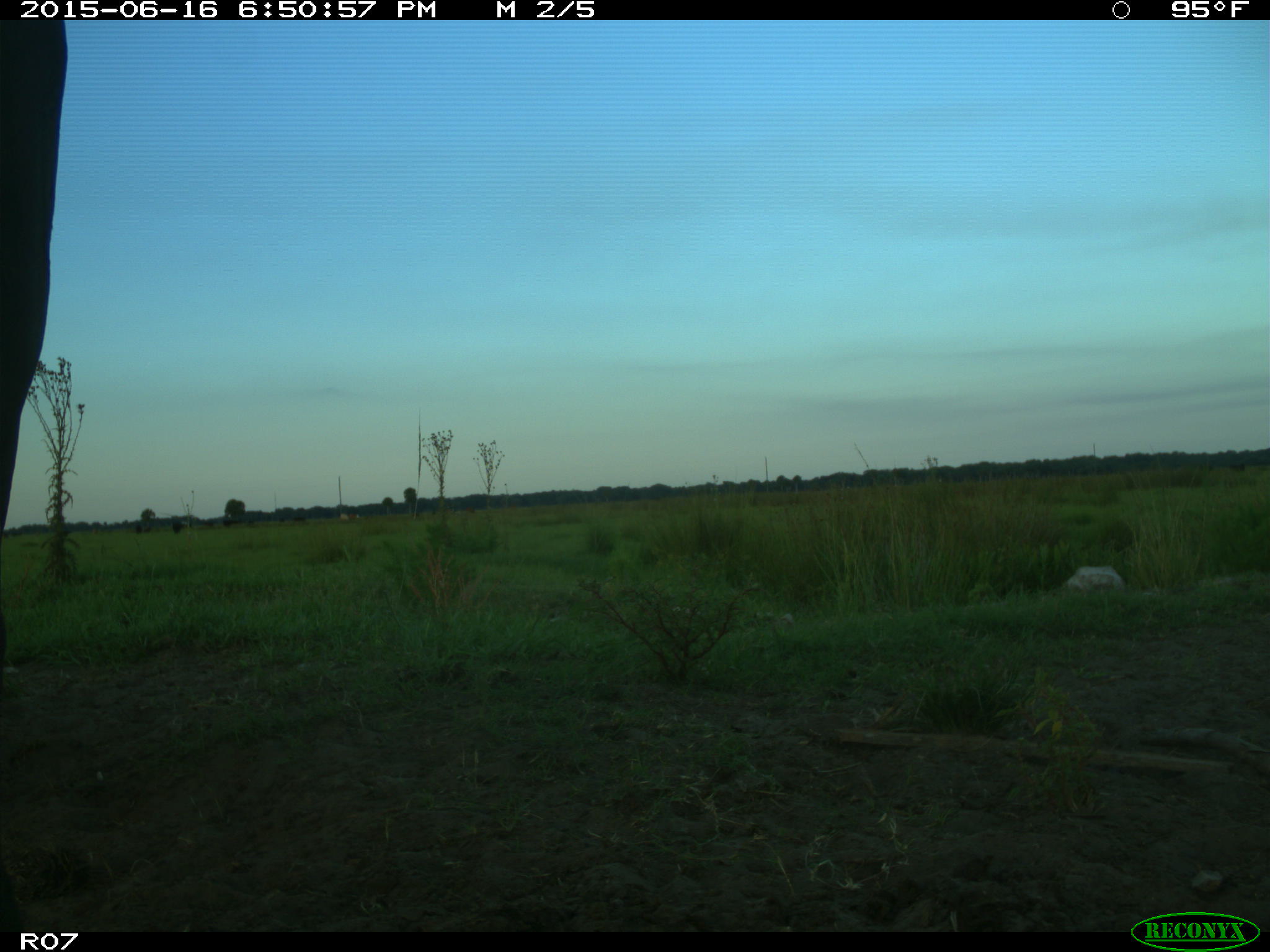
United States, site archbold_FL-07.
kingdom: Animalia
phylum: Chordata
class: Mammalia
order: Artiodactyla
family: Bovidae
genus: Bos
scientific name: Bos taurus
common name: domestic cow